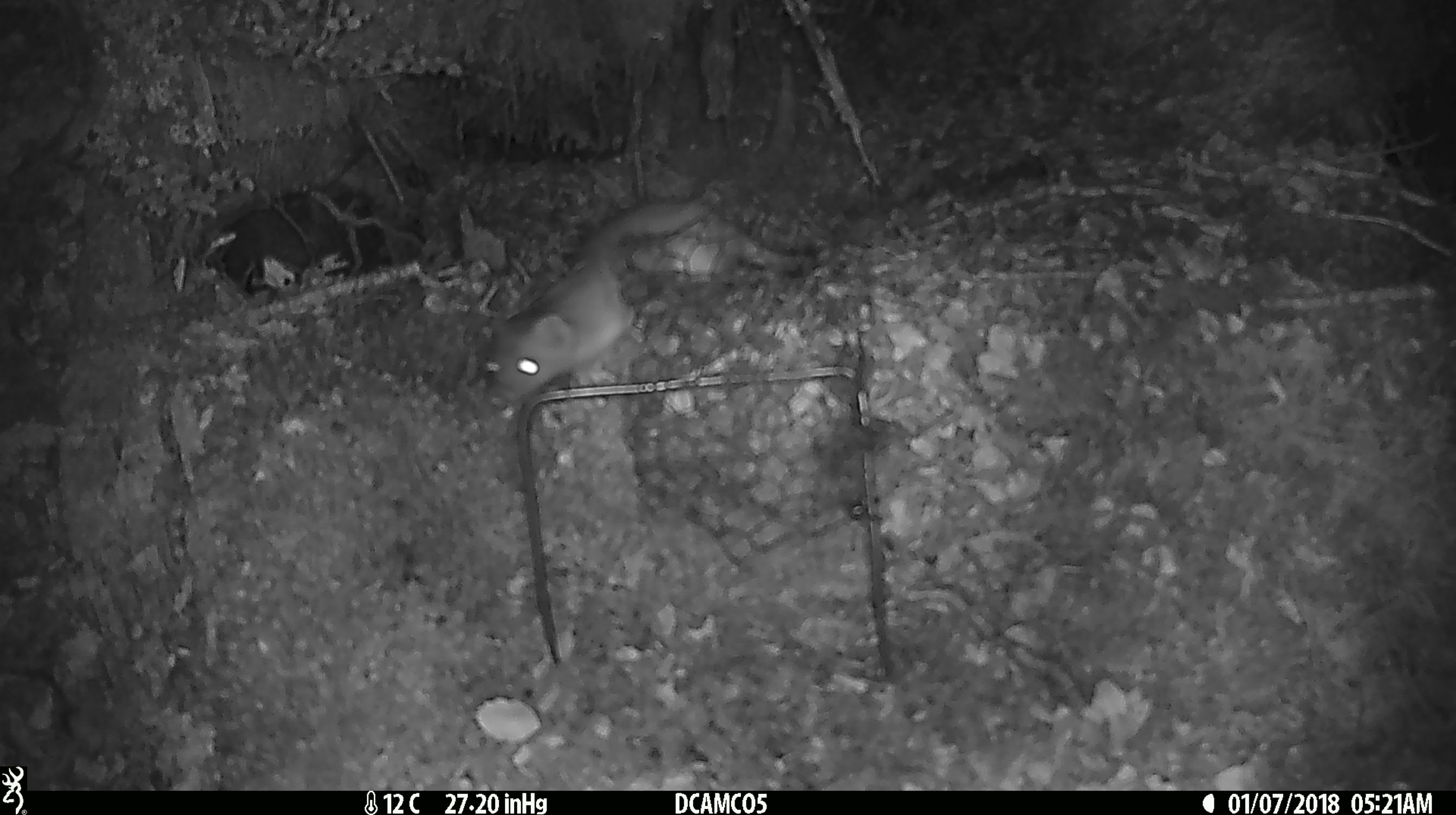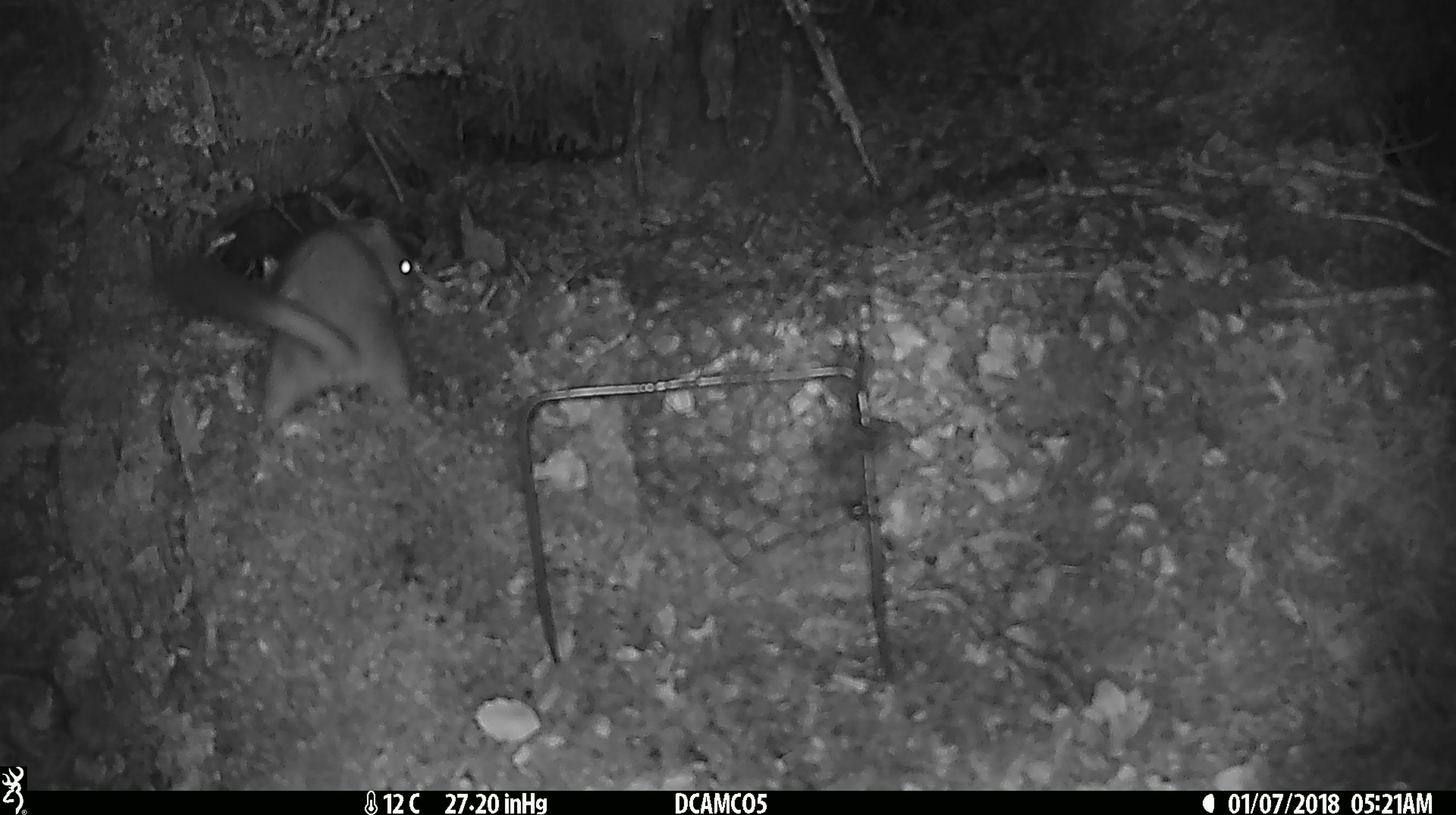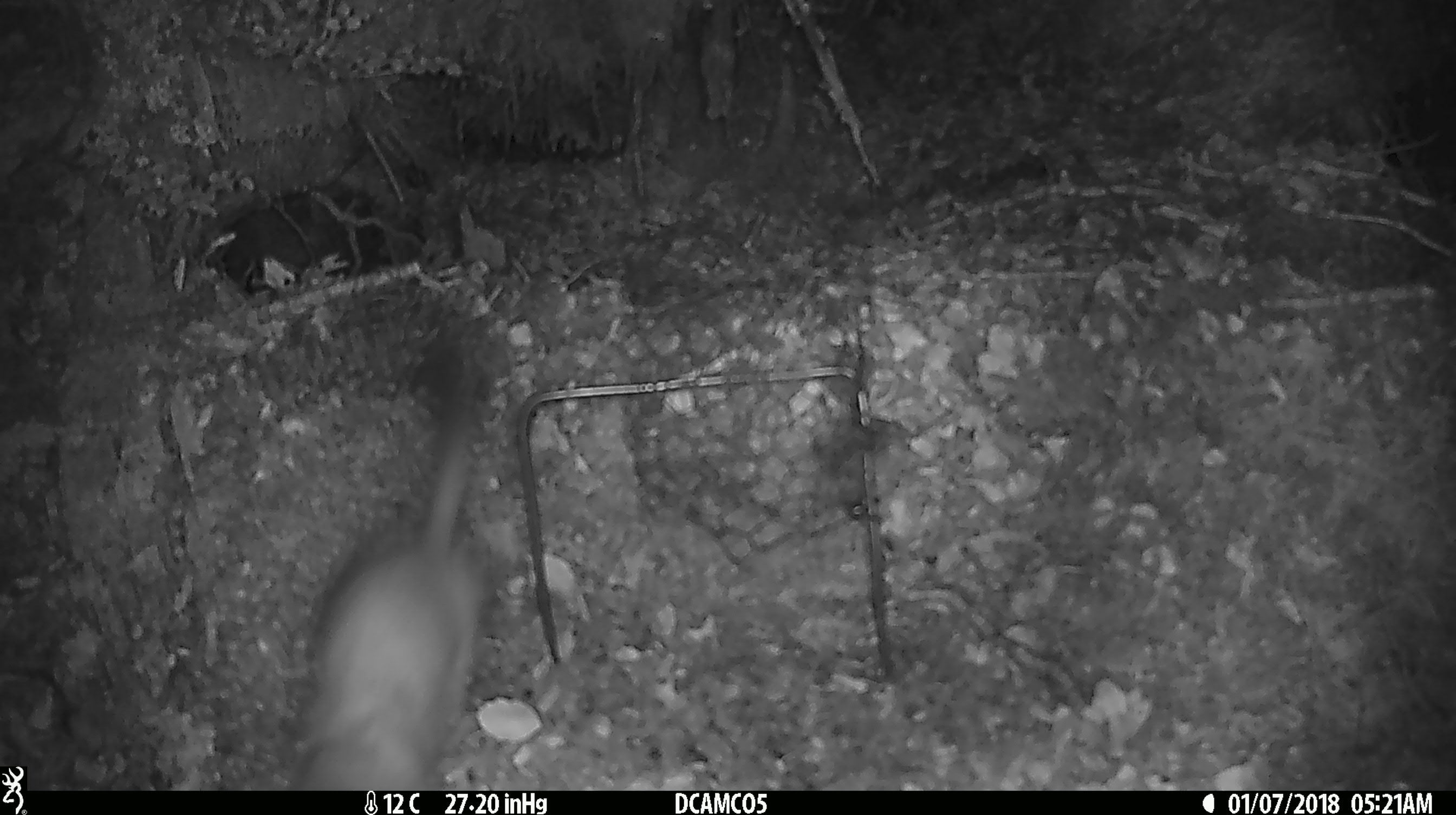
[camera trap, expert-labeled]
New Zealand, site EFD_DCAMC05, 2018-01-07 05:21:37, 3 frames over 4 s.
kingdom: Animalia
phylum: Chordata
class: Mammalia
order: Carnivora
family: Mustelidae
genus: Mustela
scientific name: Mustela erminea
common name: stoat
Stoat (Mustela erminea).